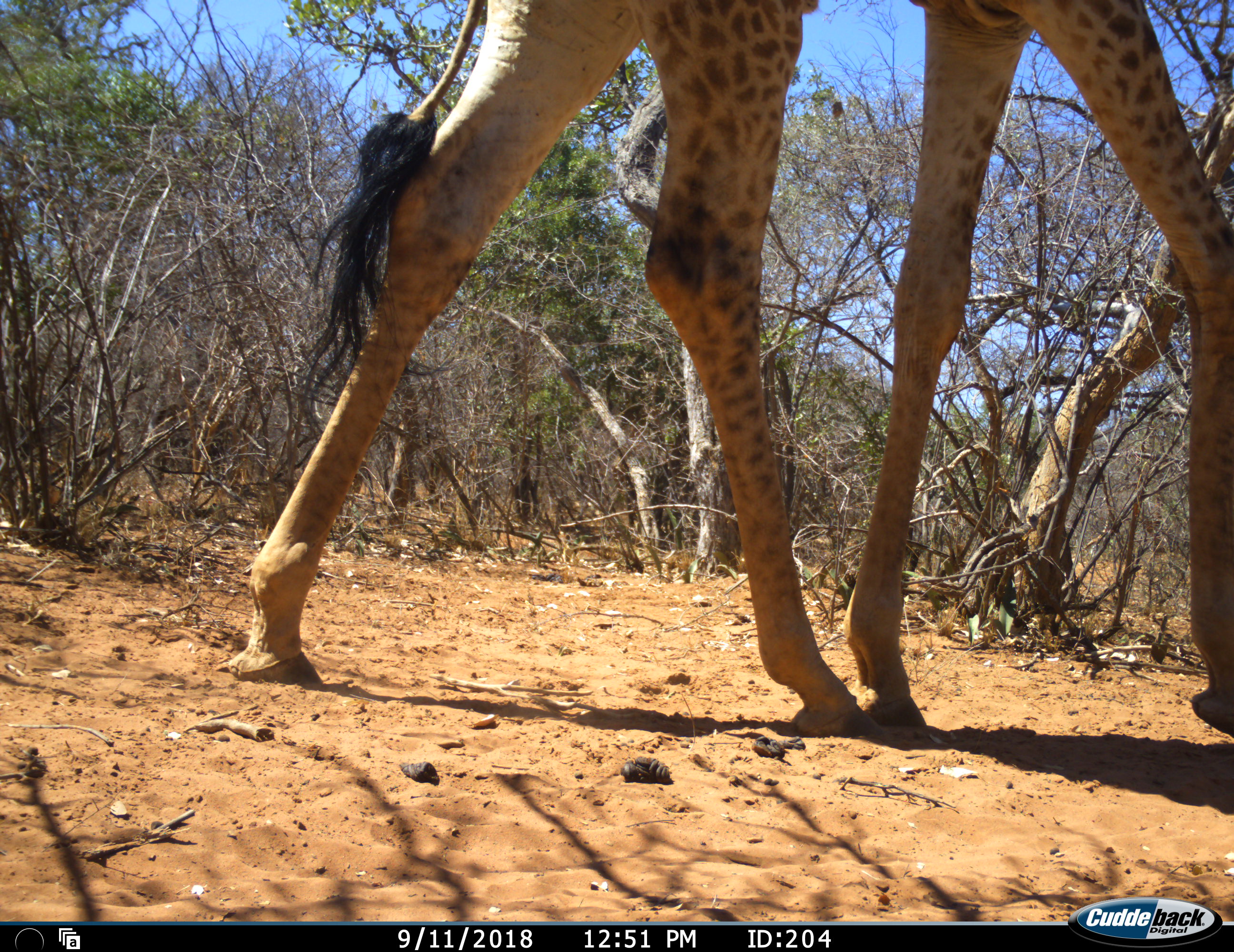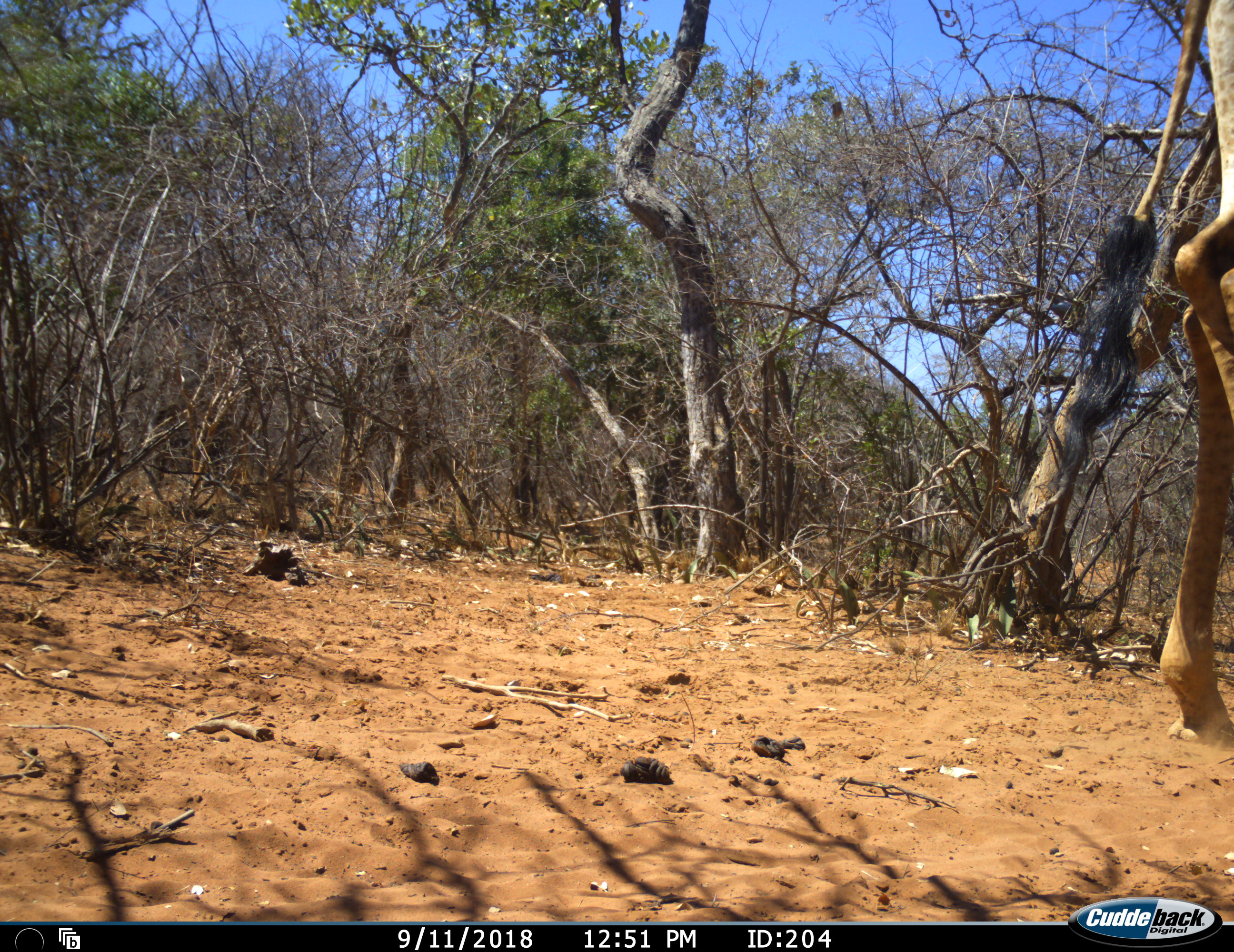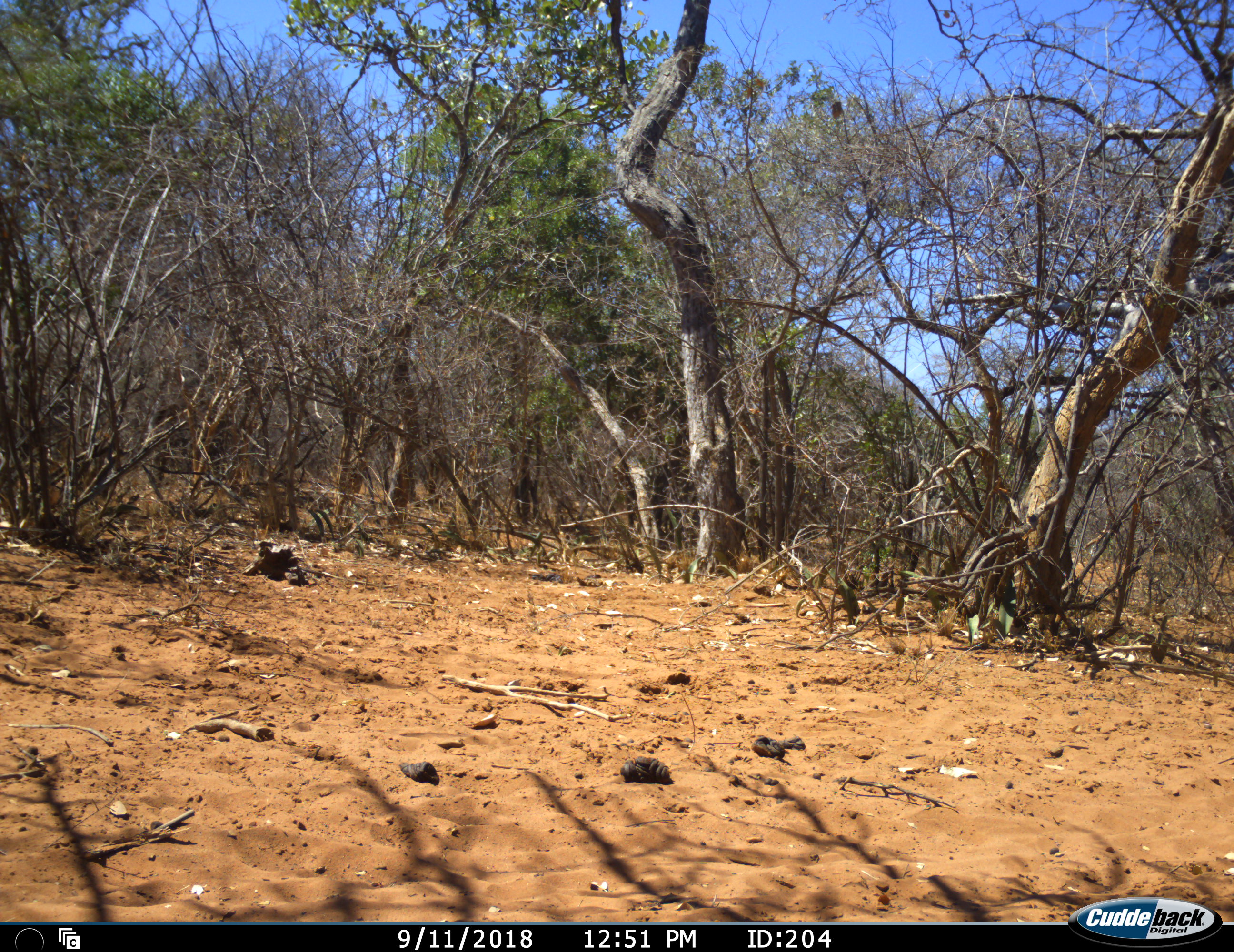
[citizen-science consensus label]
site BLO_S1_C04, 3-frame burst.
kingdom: Animalia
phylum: Chordata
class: Mammalia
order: Artiodactyla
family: Giraffidae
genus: Giraffa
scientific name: Giraffa camelopardalis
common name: giraffe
Giraffe (Giraffa camelopardalis), count 1. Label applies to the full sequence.